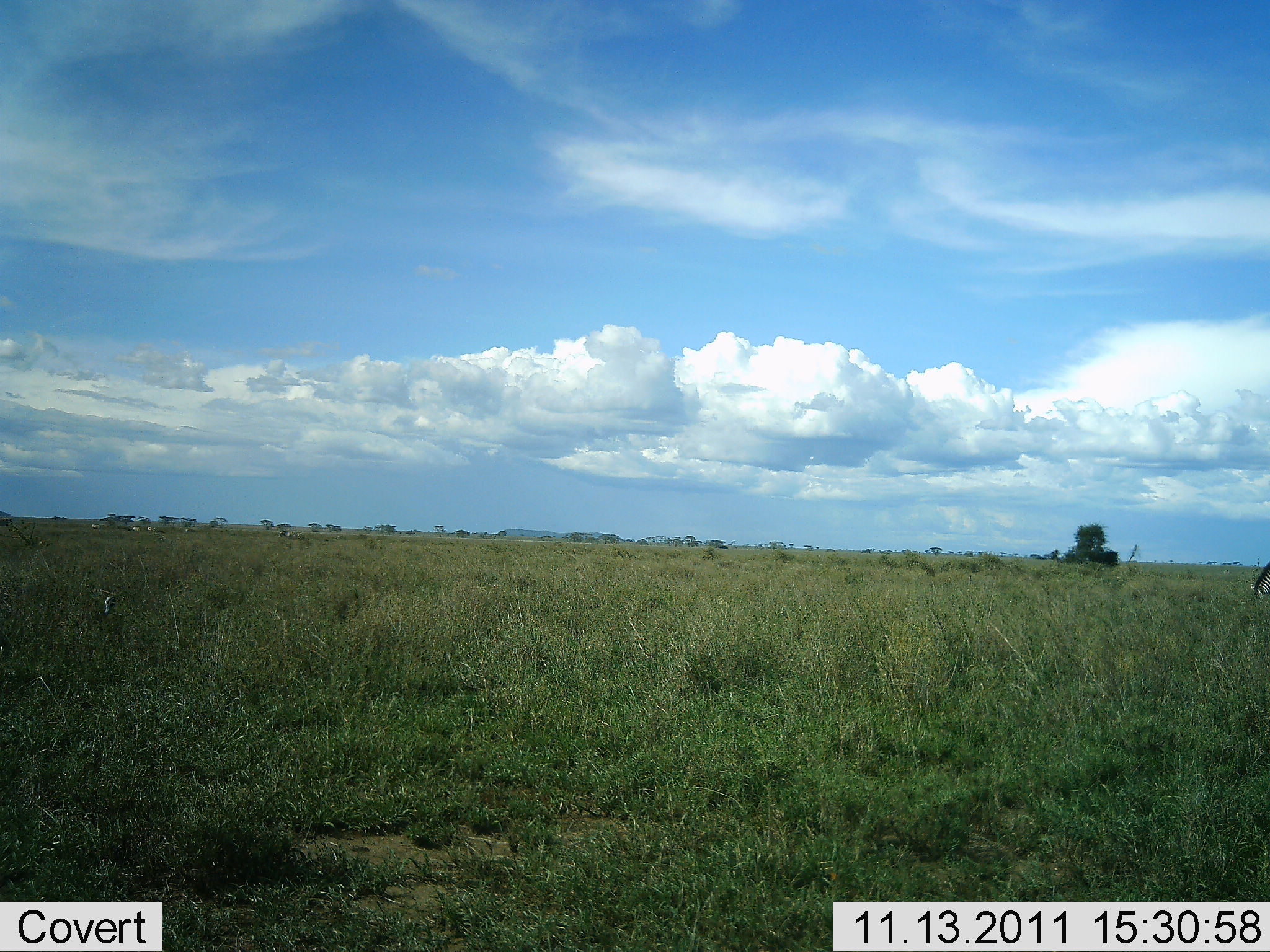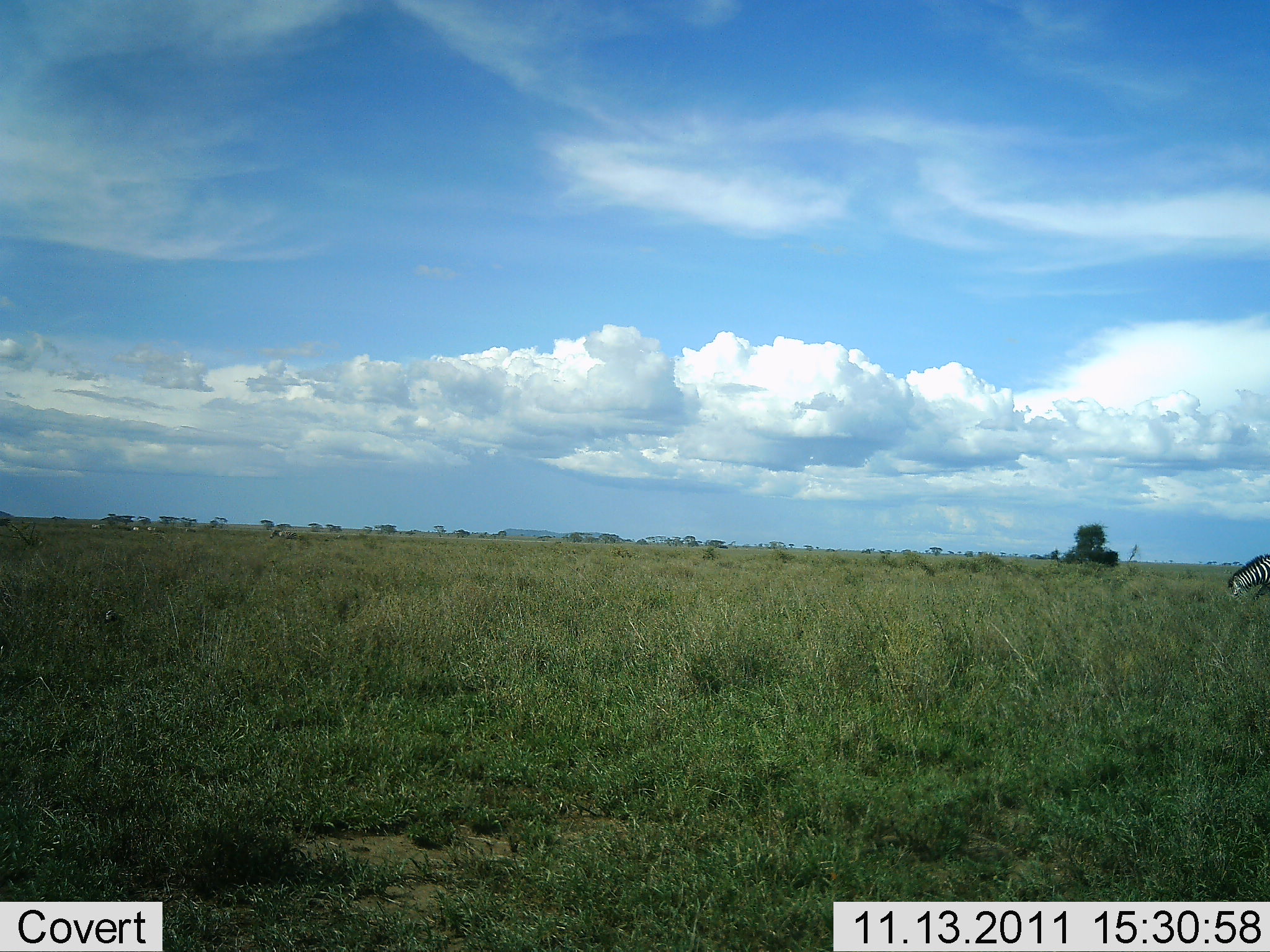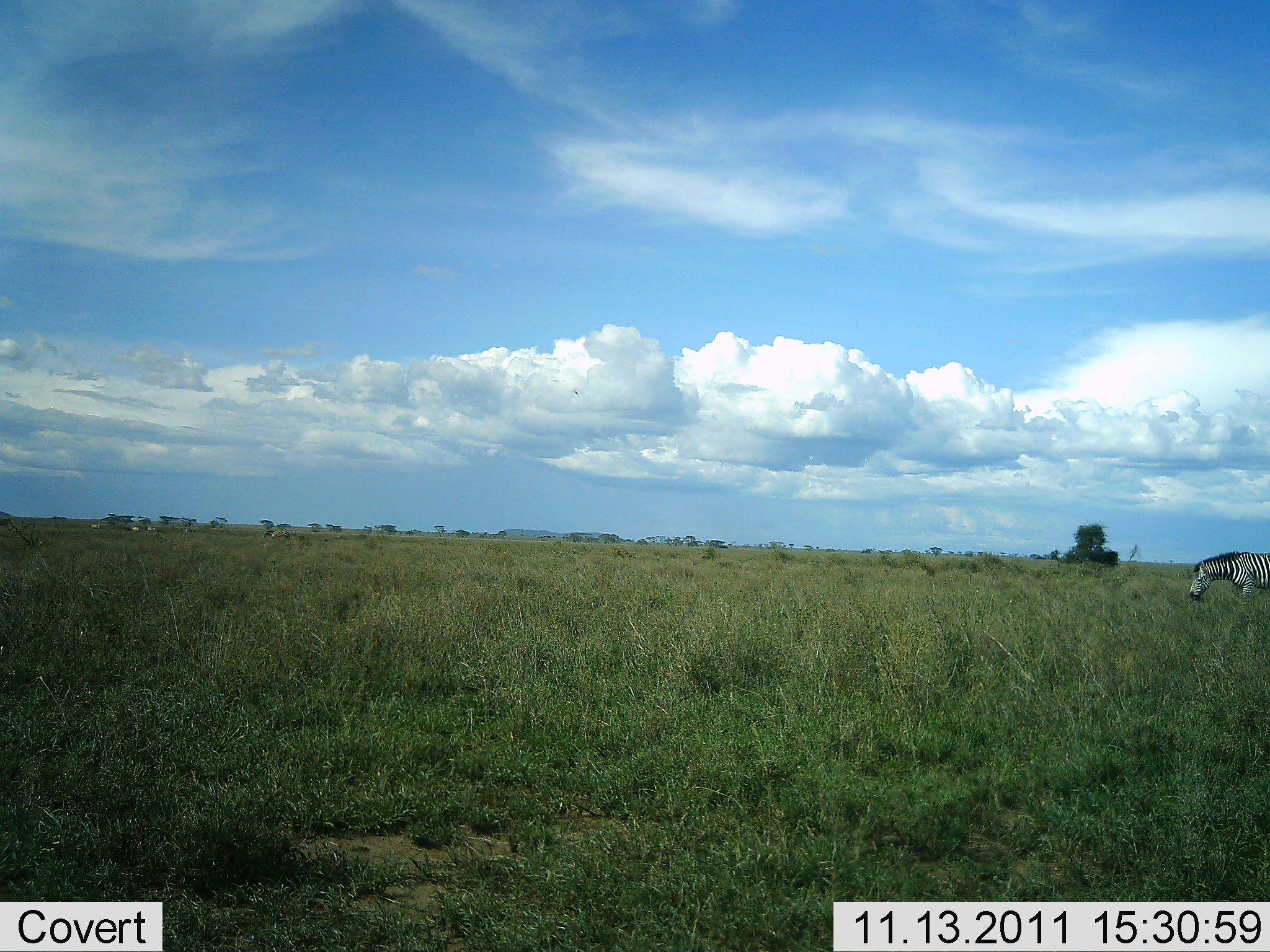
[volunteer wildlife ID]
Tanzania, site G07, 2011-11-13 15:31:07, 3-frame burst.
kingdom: Animalia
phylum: Chordata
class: Mammalia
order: Perissodactyla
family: Equidae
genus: Equus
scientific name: Equus quagga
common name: plains zebra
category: zebra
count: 1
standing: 8%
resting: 0%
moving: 50%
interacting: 0%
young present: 0%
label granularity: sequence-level